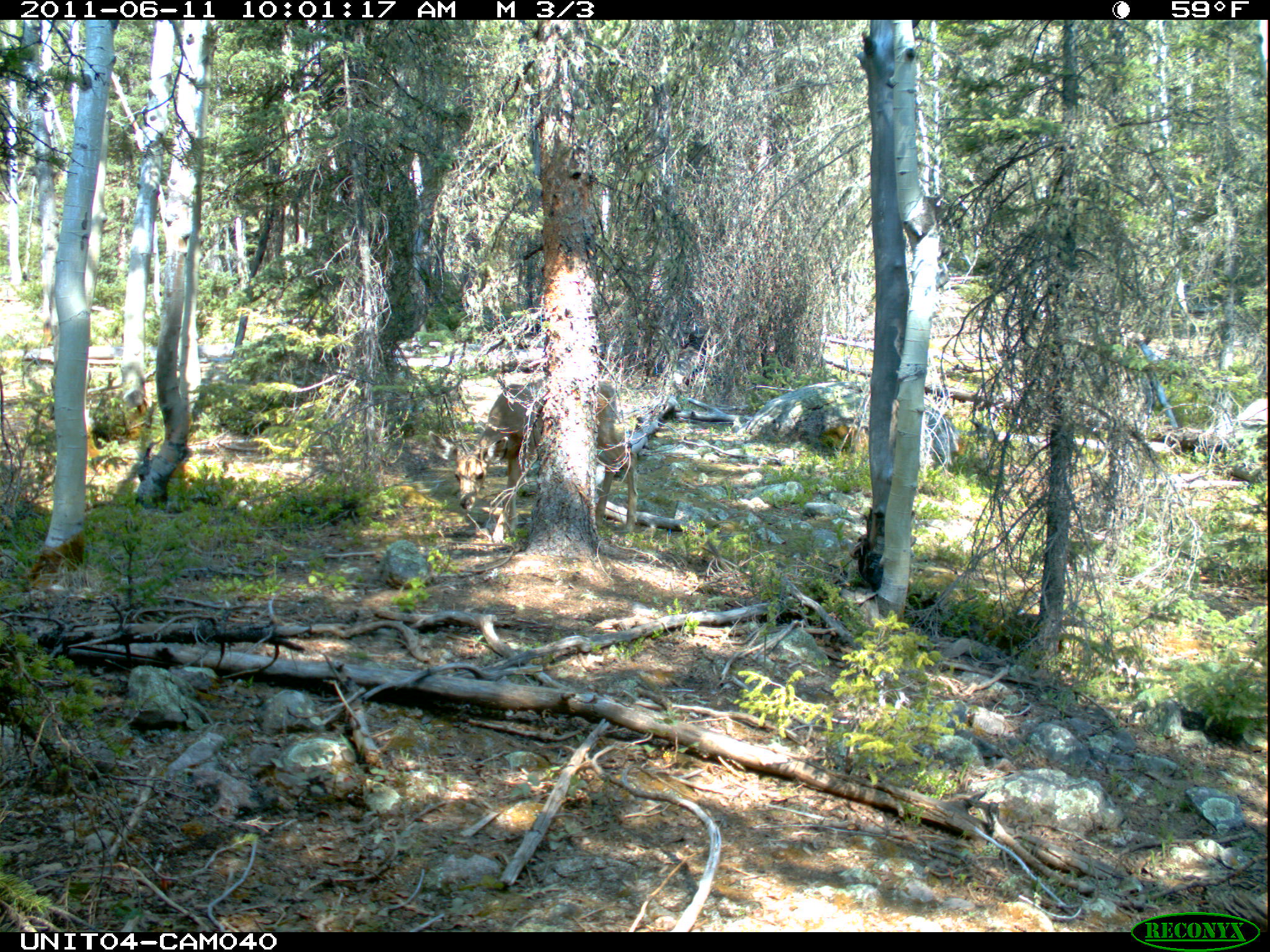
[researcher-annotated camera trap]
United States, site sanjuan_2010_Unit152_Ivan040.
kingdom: Animalia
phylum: Chordata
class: Mammalia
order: Artiodactyla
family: Cervidae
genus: Odocoileus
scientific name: Odocoileus hemionus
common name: mule deer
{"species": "Odocoileus hemionus (mule deer)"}